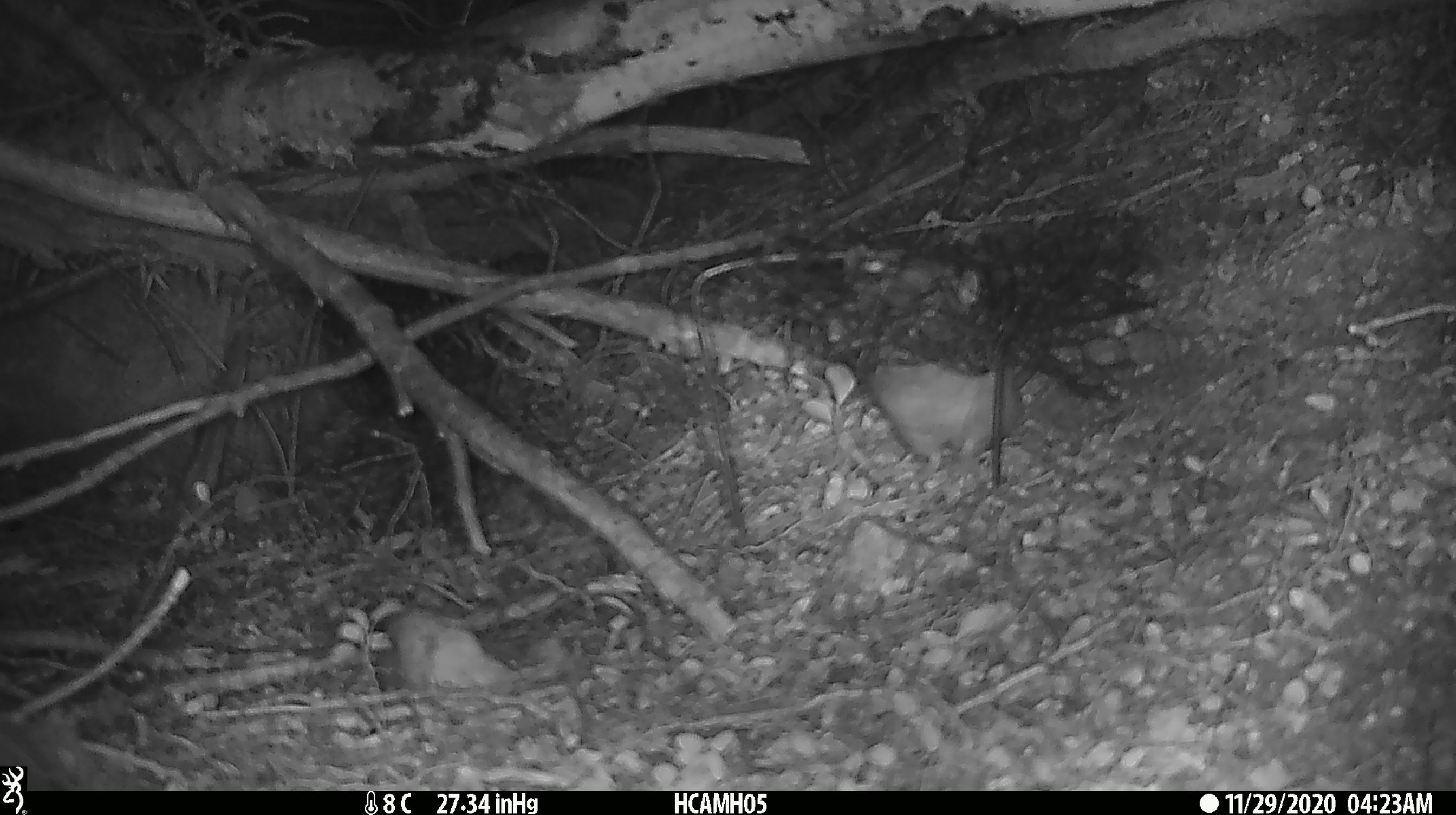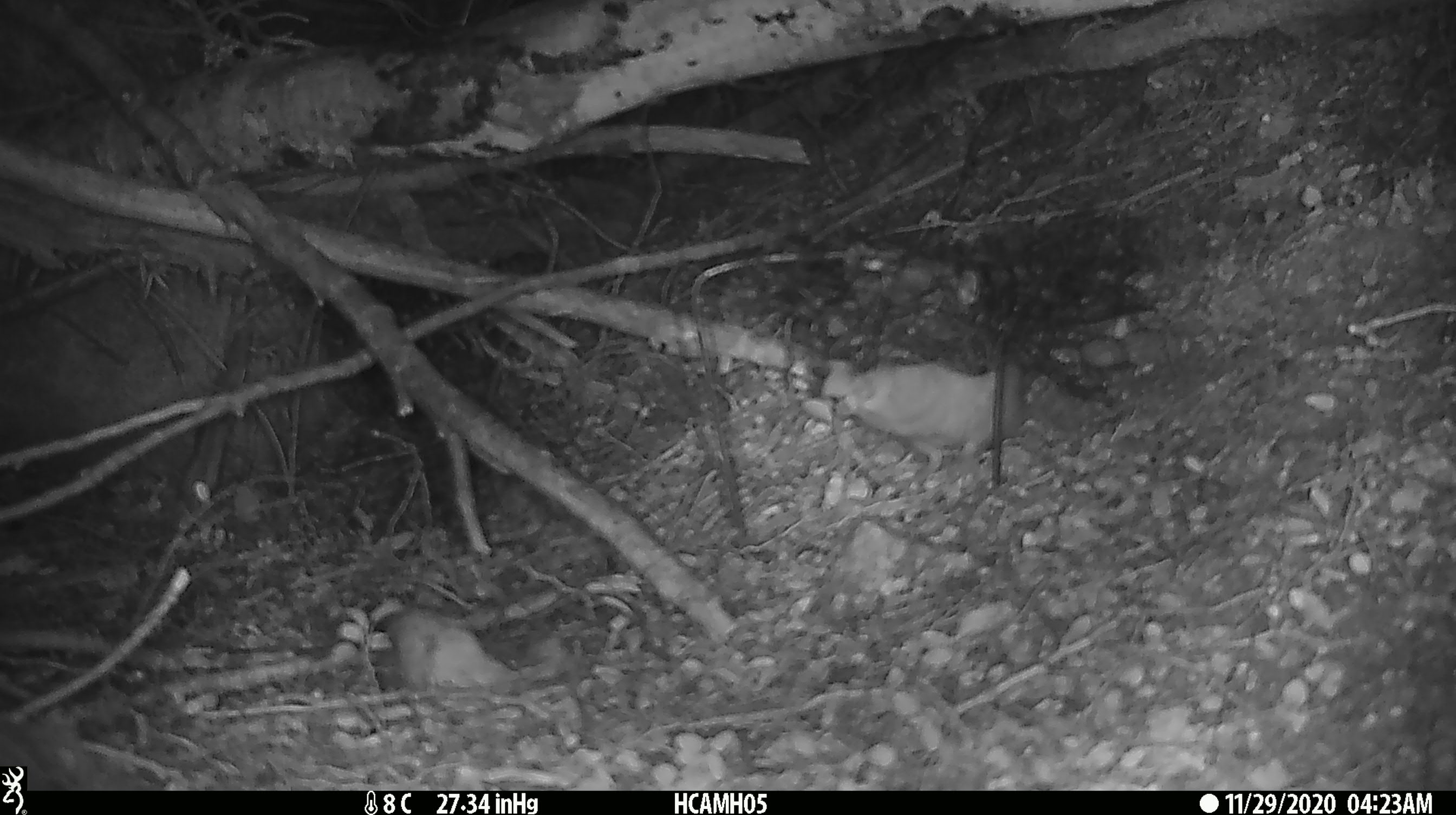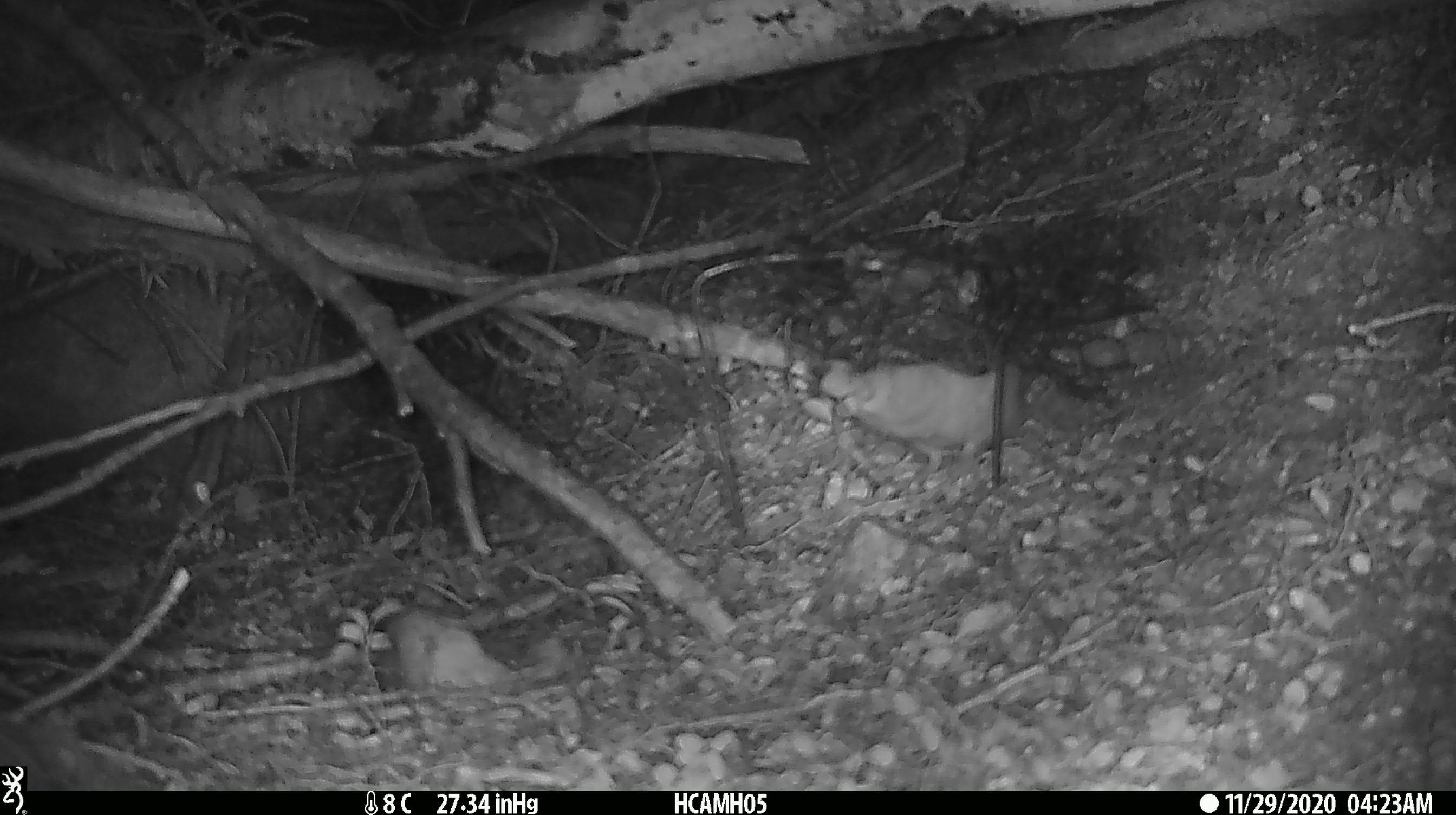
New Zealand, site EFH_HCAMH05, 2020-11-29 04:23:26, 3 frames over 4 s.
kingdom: Animalia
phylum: Chordata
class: Mammalia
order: Rodentia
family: Muridae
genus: Rattus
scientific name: Rattus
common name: rat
Rat (Rattus).